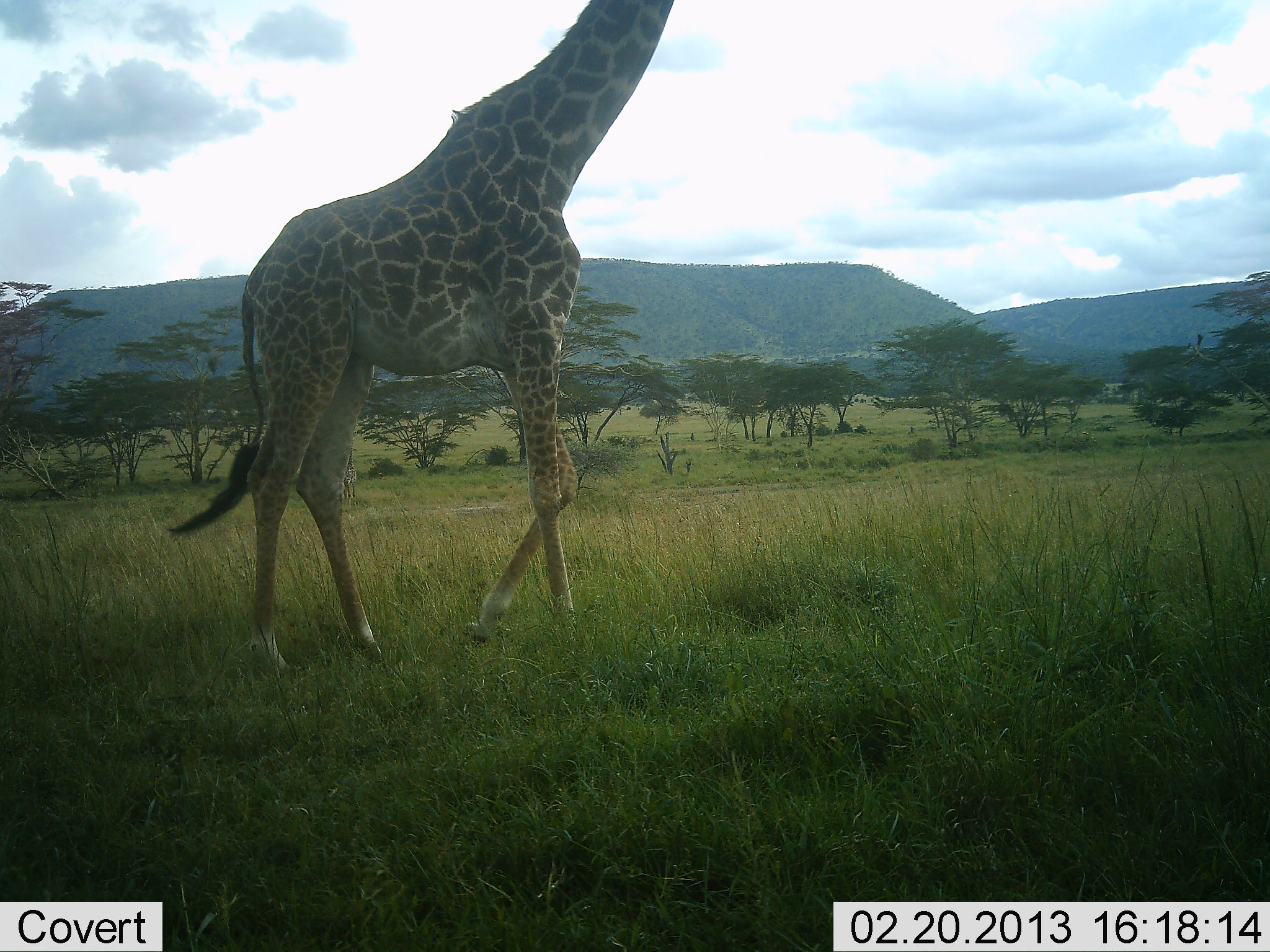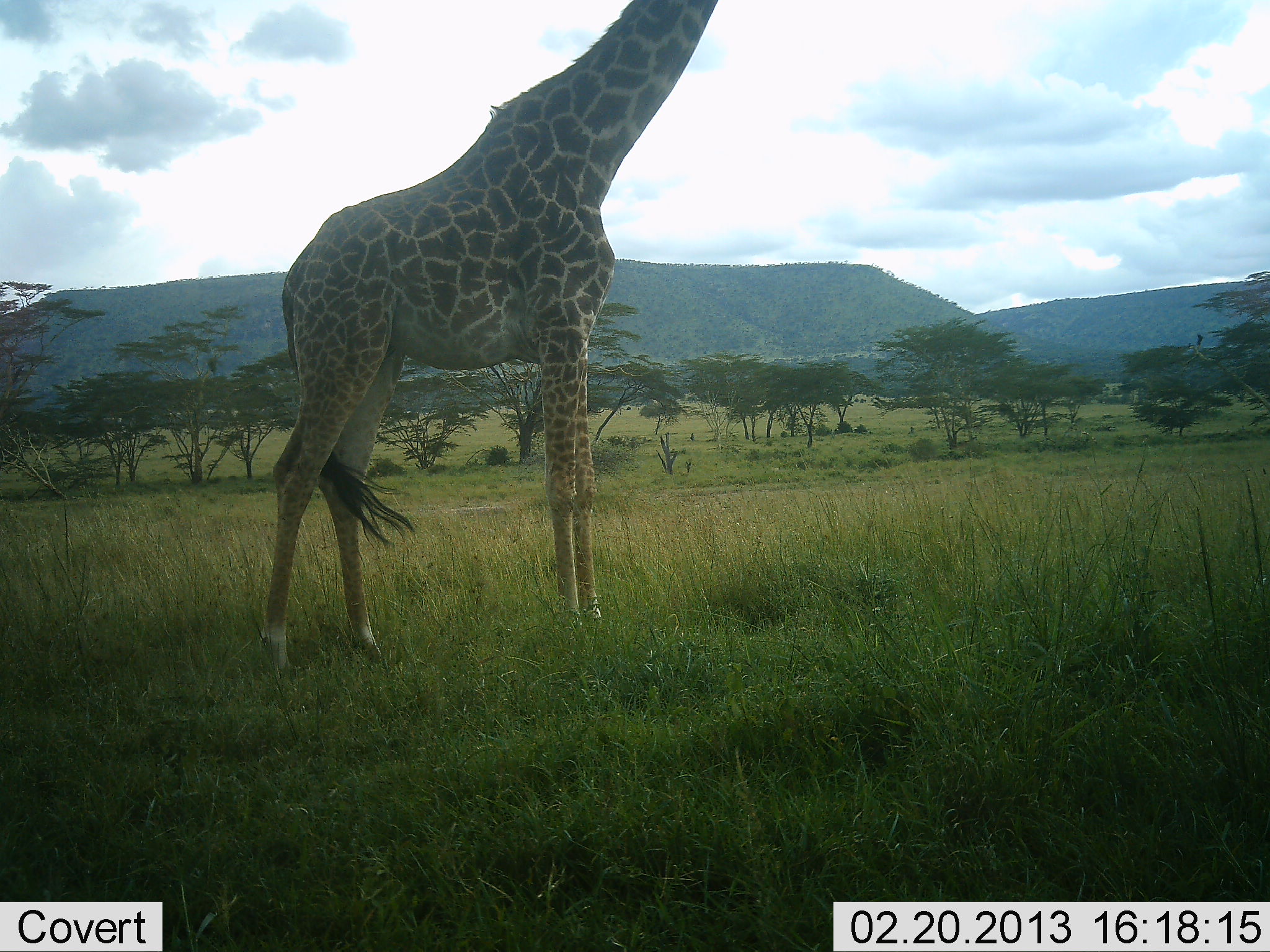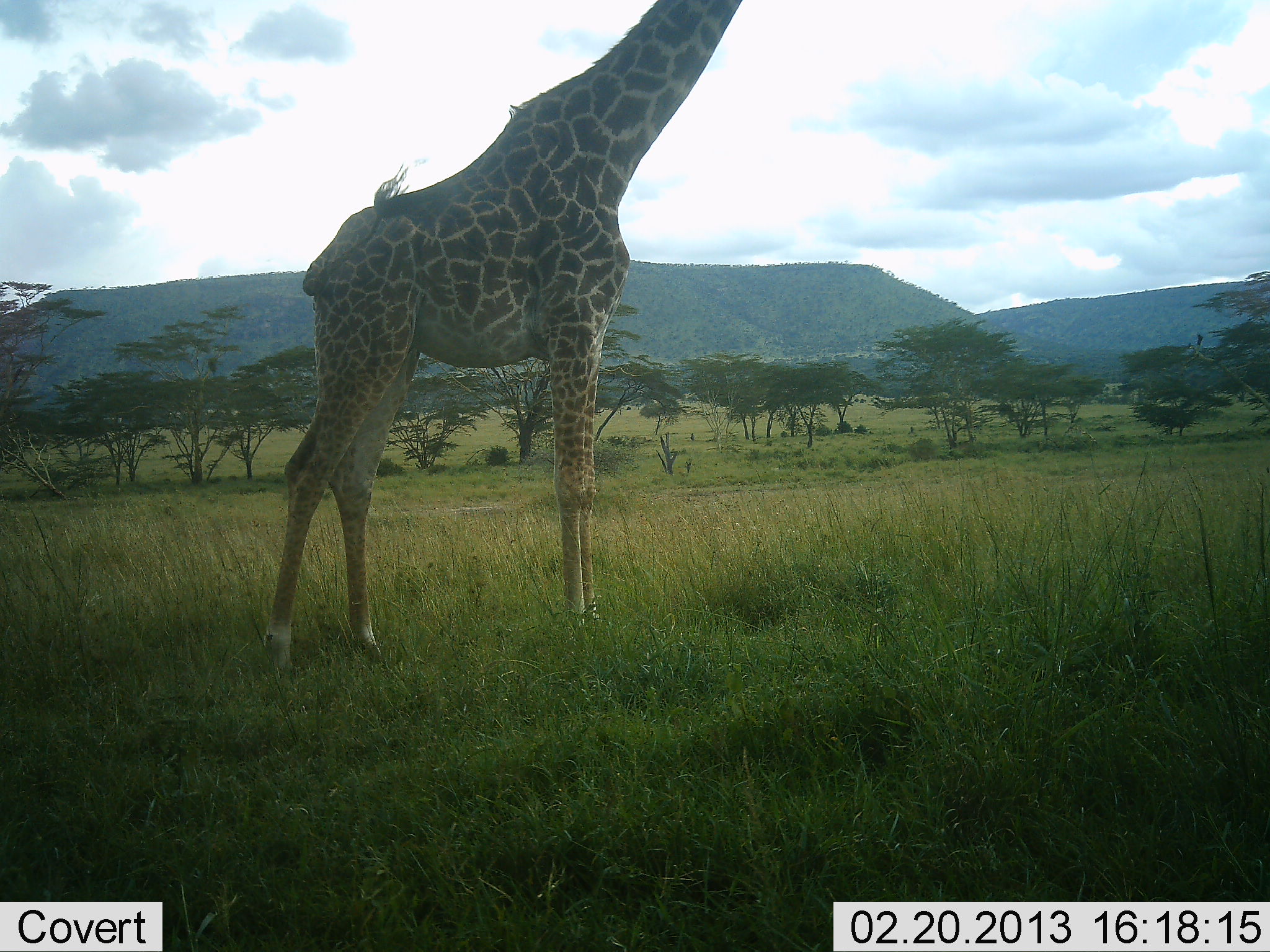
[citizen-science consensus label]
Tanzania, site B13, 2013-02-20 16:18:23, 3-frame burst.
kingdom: Animalia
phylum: Chordata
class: Mammalia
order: Artiodactyla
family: Giraffidae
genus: Giraffa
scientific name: Giraffa camelopardalis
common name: giraffe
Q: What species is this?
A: Giraffe (Giraffa camelopardalis).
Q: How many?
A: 1.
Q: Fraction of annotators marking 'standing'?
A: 52%.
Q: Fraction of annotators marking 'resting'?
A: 0%.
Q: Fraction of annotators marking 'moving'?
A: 48%.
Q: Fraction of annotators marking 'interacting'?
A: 0%.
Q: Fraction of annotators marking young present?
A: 0%.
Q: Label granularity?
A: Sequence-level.